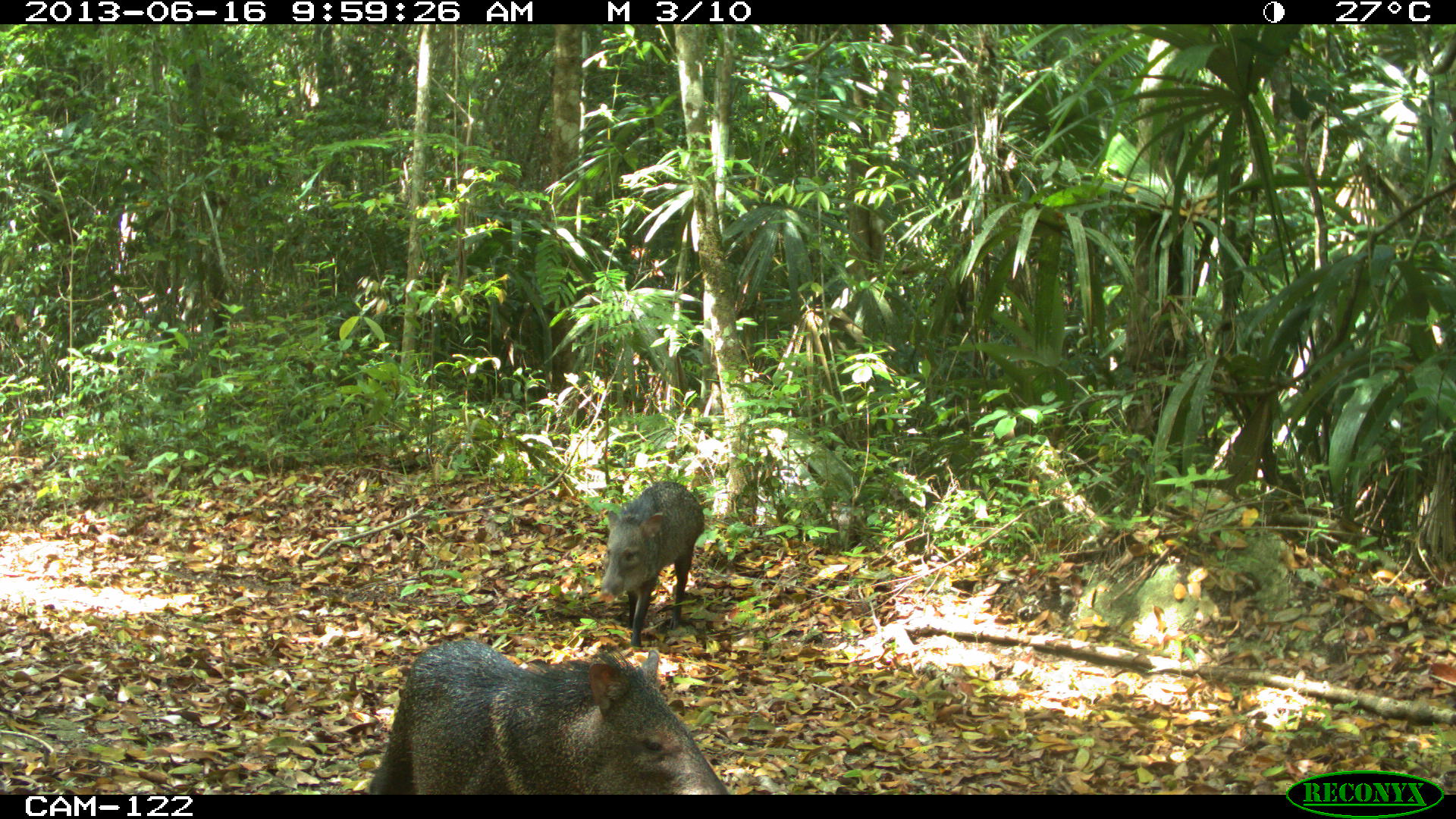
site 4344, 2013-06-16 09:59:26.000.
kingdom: Animalia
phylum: Chordata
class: Mammalia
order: Artiodactyla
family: Tayassuidae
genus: Pecari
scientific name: Pecari tajacu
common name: collared peccary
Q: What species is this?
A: Pecari tajacu (collared peccary).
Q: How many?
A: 3.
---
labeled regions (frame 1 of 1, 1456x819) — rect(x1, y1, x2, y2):
pecari tajacu: rect(365, 637, 735, 792); rect(598, 480, 706, 646)